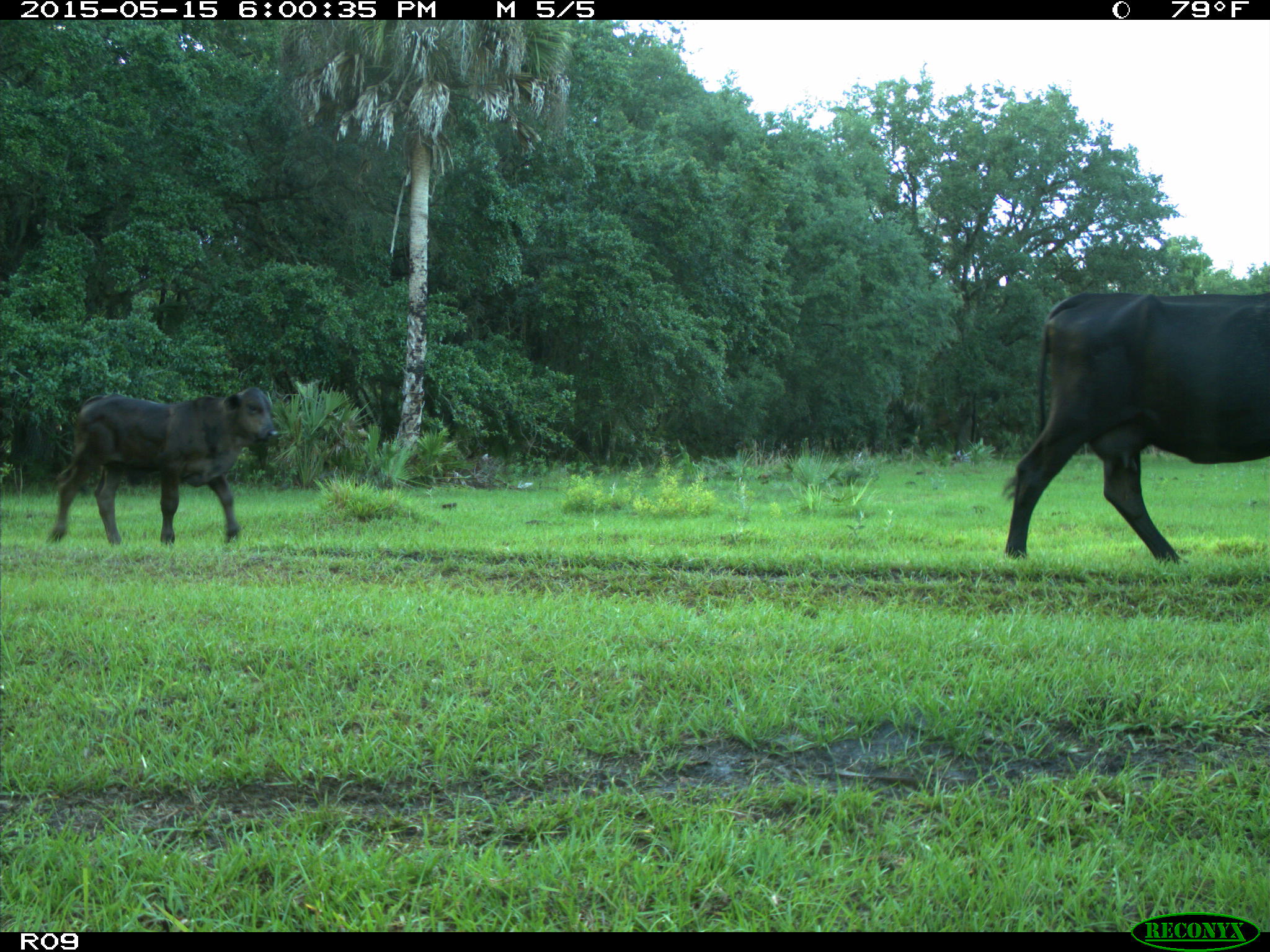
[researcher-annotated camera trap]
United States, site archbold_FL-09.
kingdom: Animalia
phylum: Chordata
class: Mammalia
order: Artiodactyla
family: Bovidae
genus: Bos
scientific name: Bos taurus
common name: domestic cow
Bos taurus (domestic cow).